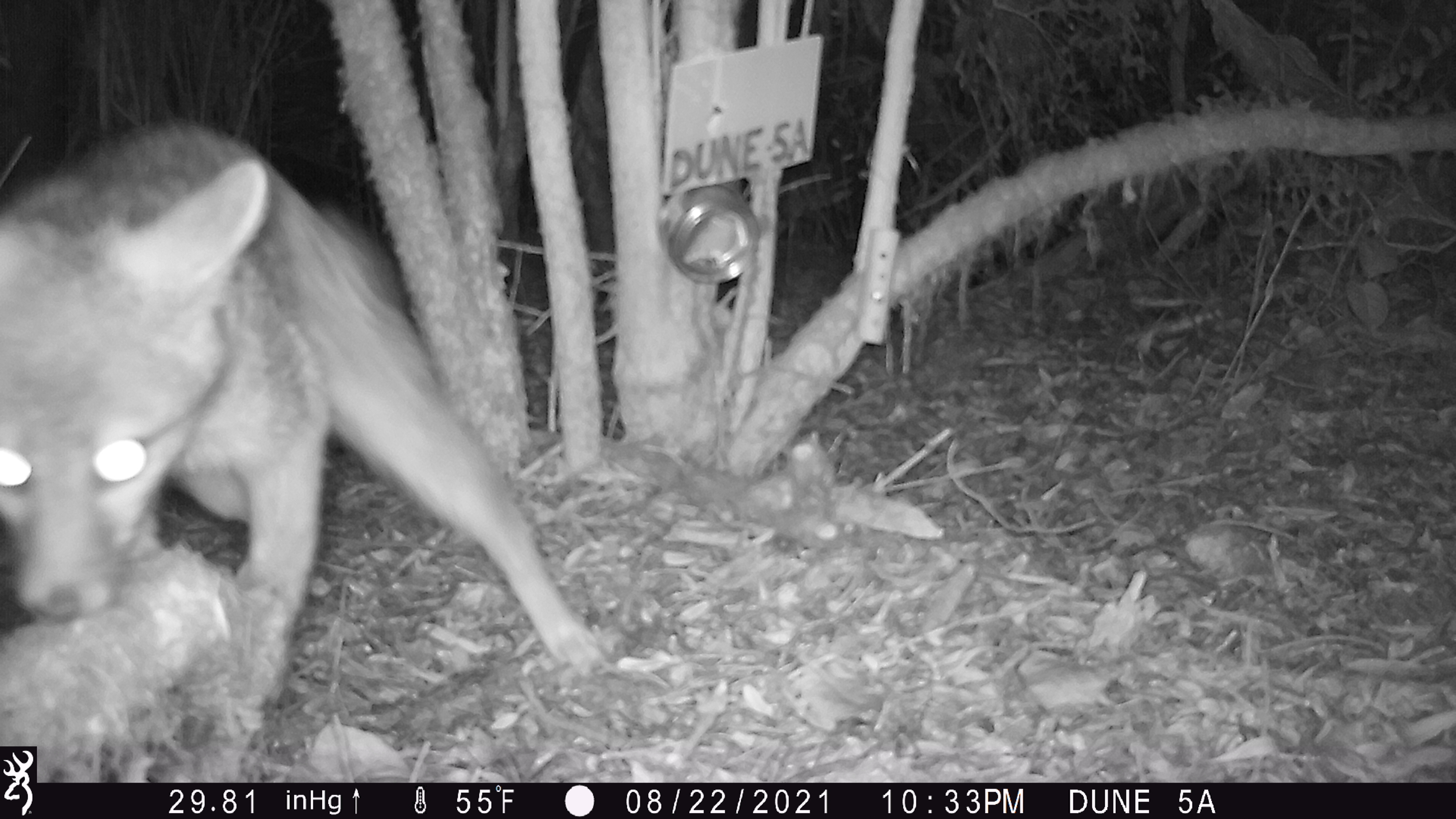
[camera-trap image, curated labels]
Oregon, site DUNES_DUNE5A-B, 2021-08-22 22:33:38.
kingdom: Animalia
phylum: Chordata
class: Mammalia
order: Carnivora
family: Canidae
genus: Urocyon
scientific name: Urocyon cinereoargenteus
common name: gray fox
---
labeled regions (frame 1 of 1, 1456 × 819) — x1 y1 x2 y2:
gray fox: 1 120 625 740